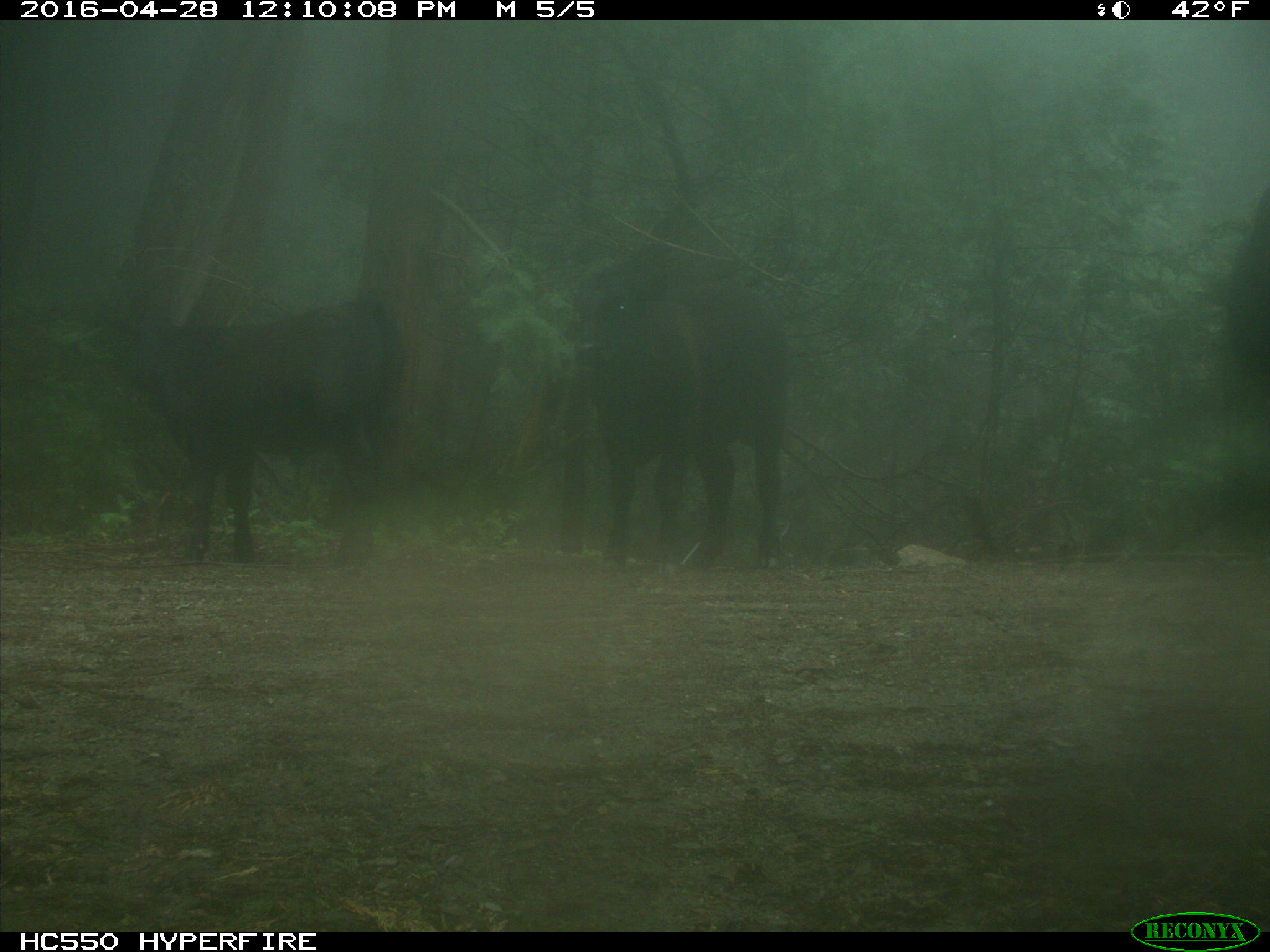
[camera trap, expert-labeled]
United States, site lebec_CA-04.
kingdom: Animalia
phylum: Chordata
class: Mammalia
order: Artiodactyla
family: Bovidae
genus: Bos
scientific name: Bos taurus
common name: domestic cow